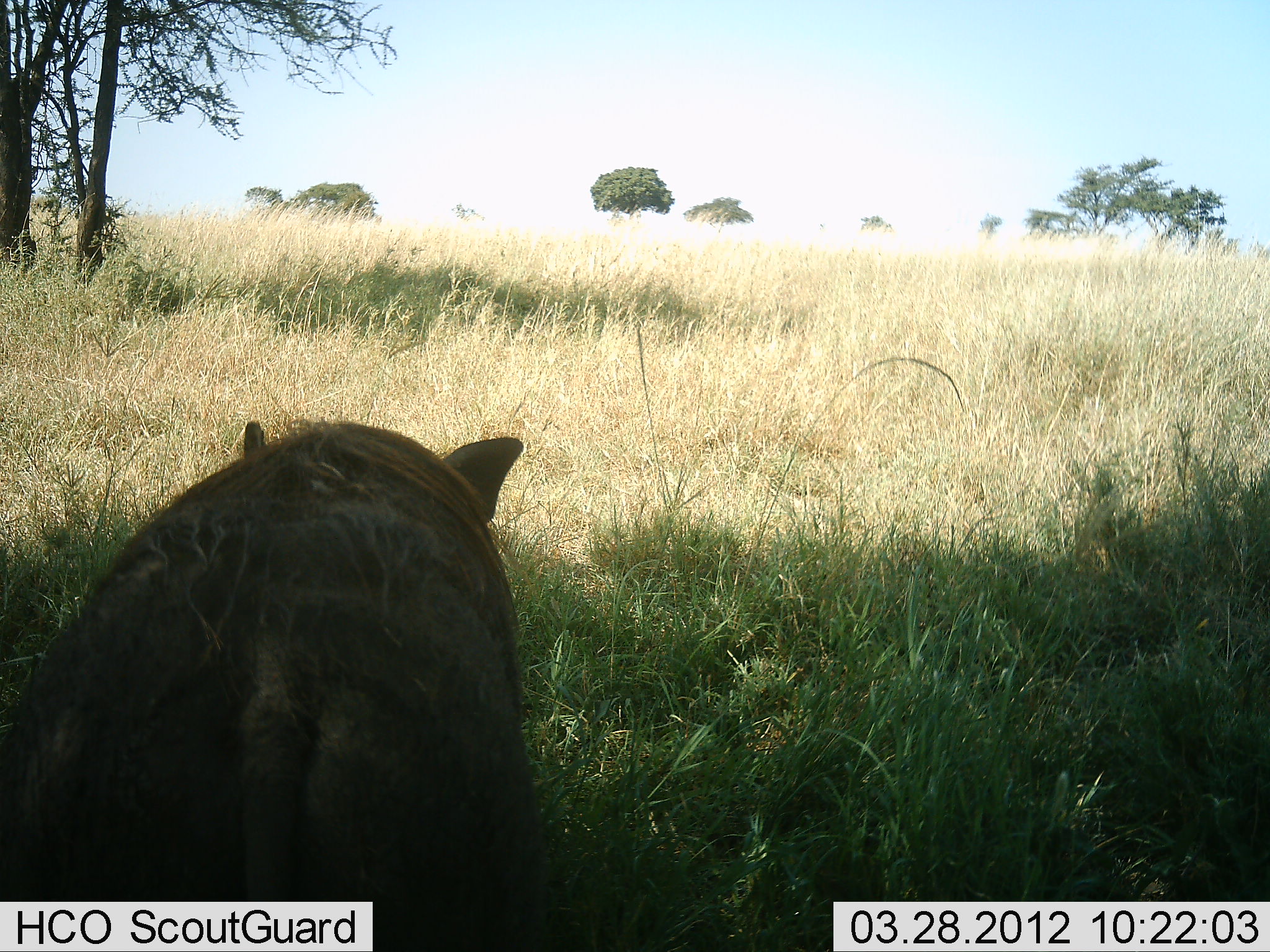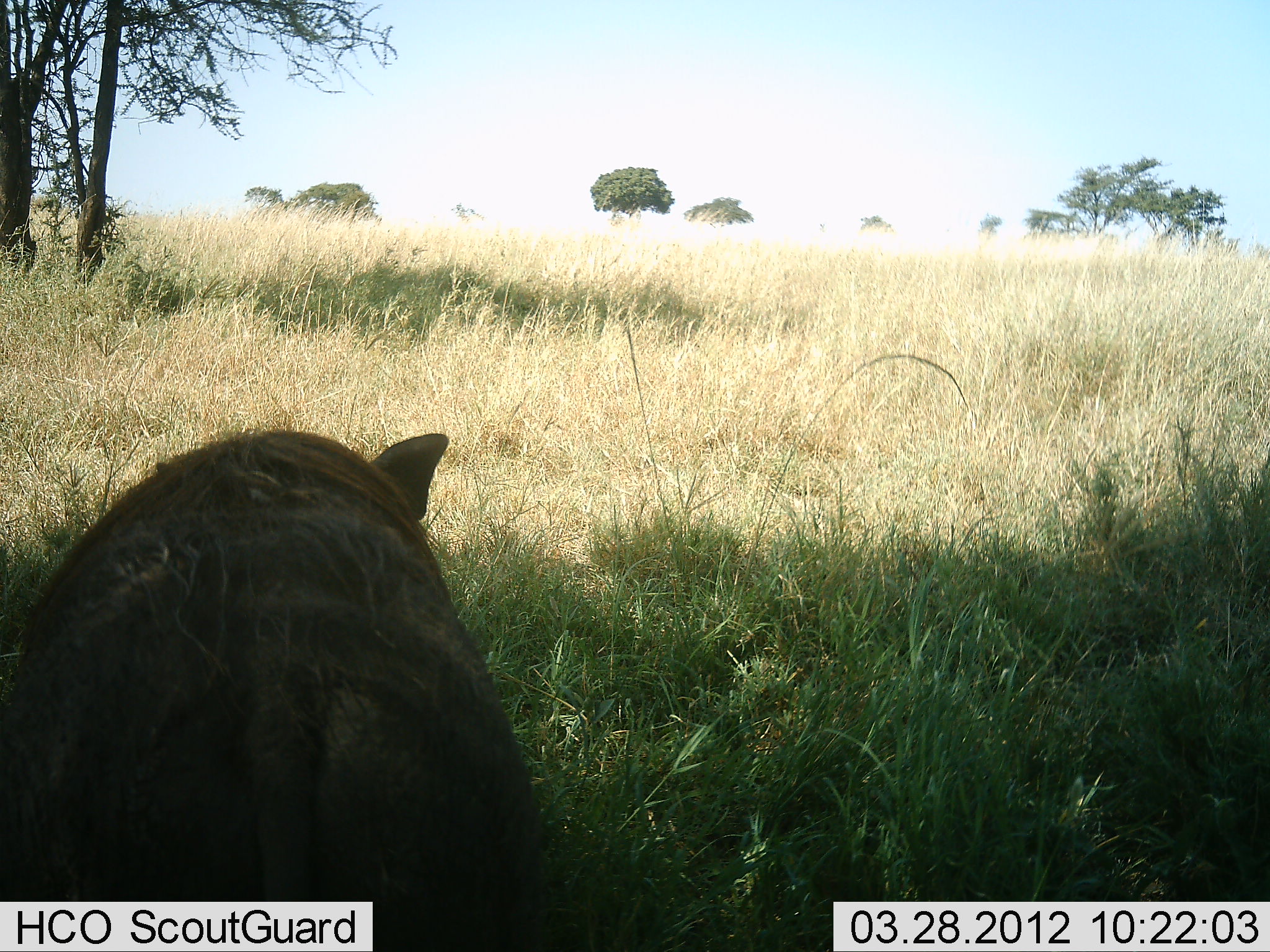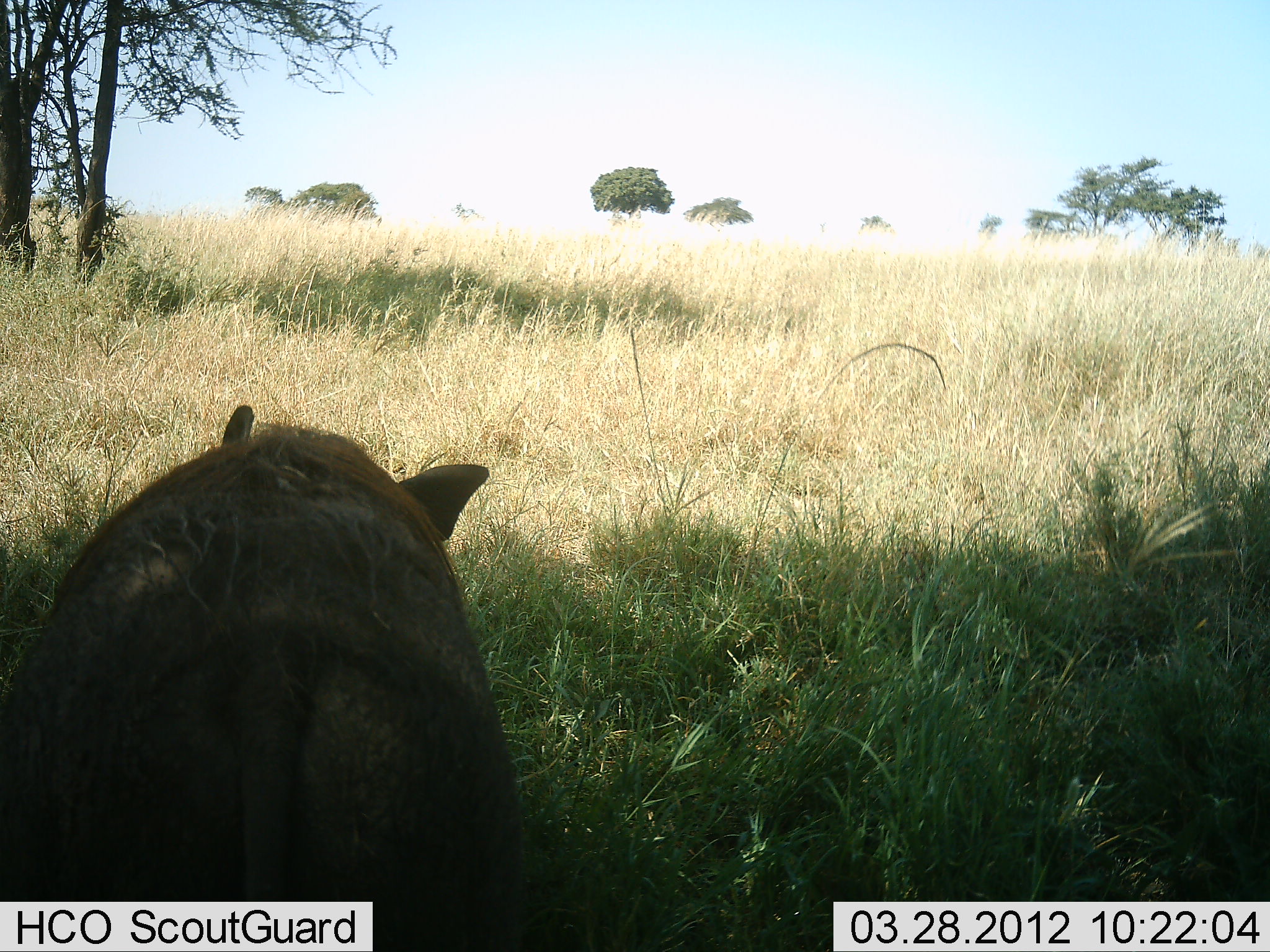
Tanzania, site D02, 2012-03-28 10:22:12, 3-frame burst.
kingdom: Animalia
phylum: Chordata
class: Mammalia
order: Artiodactyla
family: Suidae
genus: Phacochoerus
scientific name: Phacochoerus africanus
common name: warthog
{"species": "warthog (Phacochoerus africanus)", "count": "1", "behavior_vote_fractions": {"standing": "53%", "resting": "16%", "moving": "5%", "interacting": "0%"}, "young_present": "0%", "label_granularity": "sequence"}